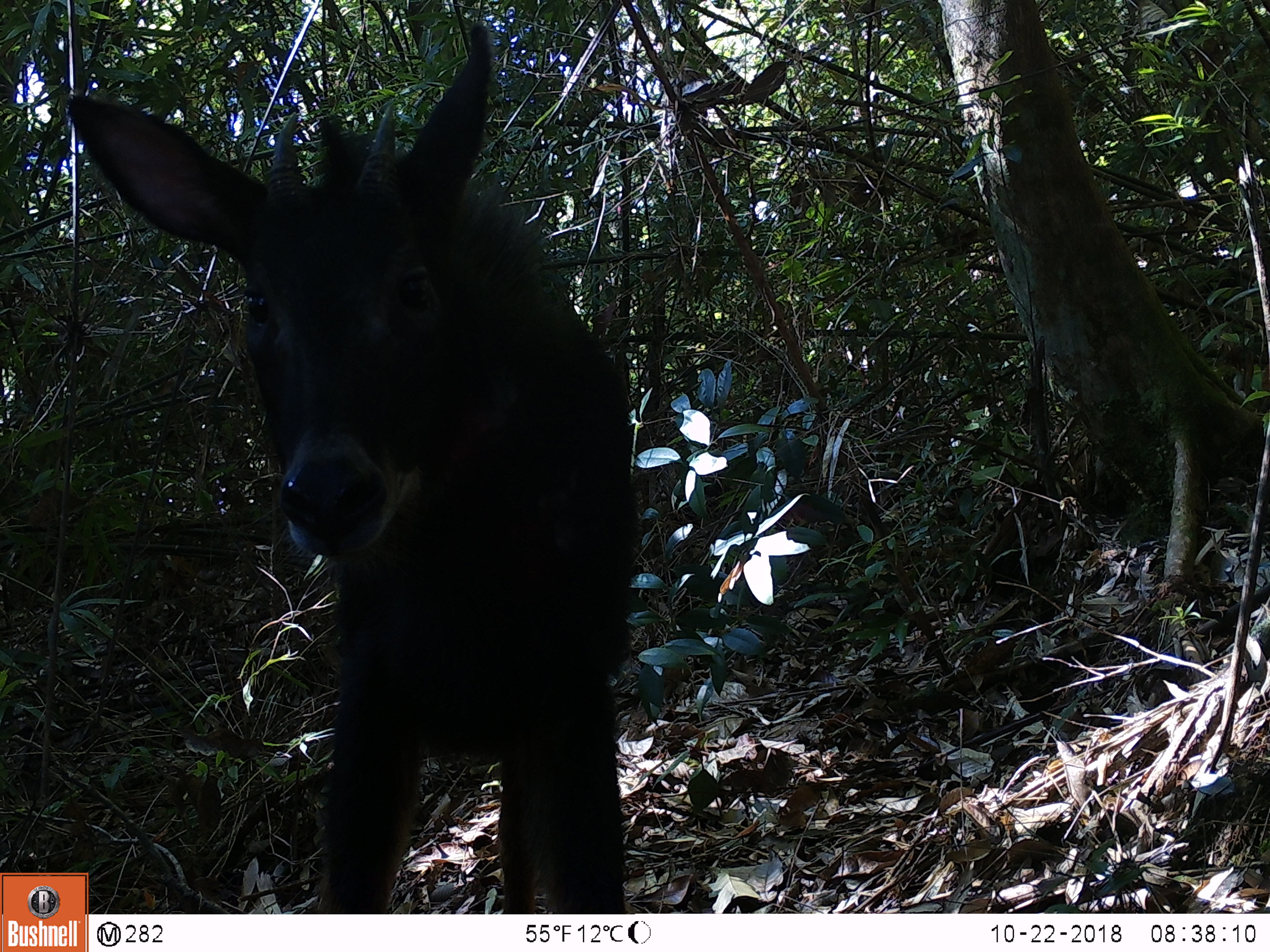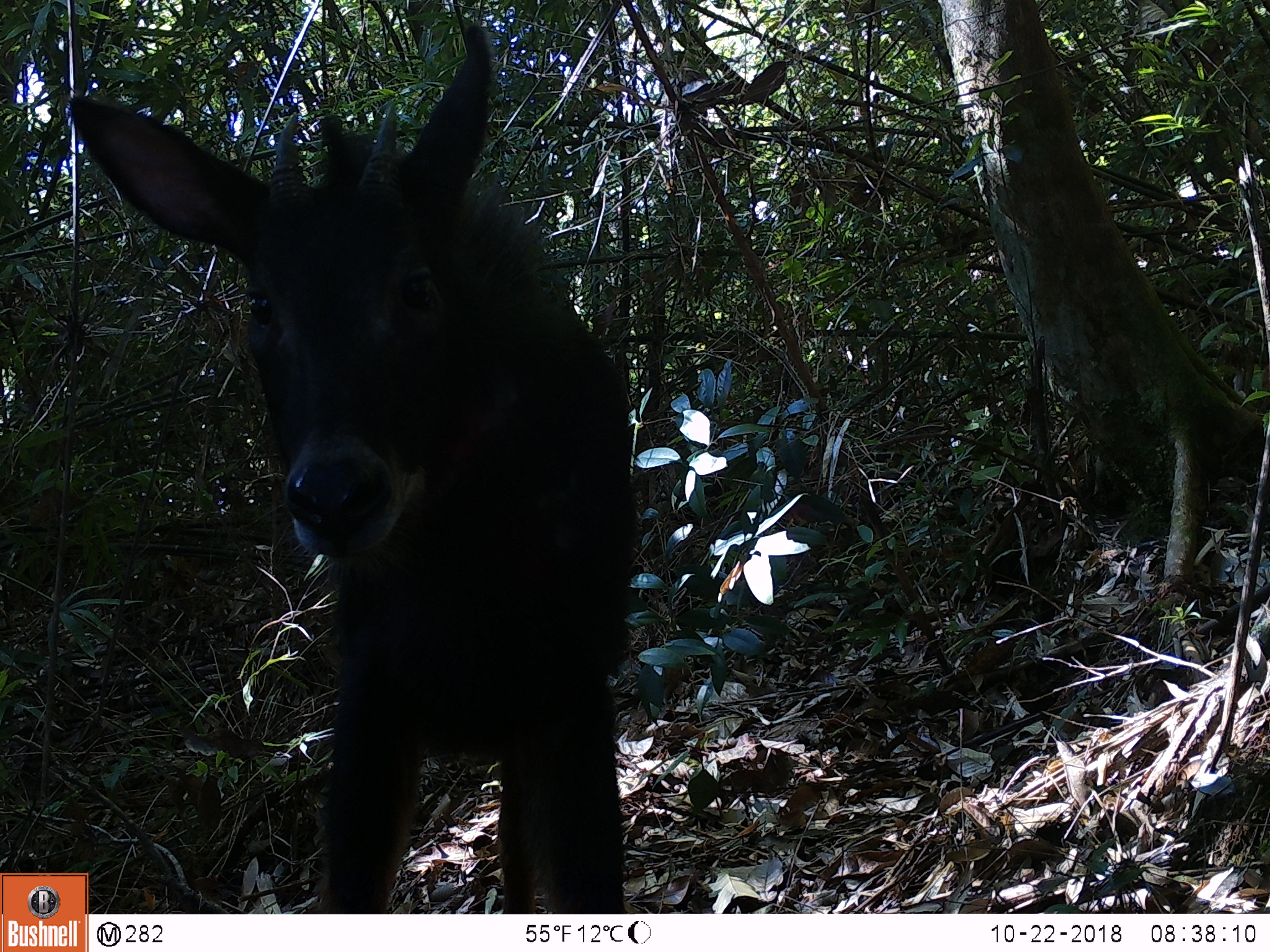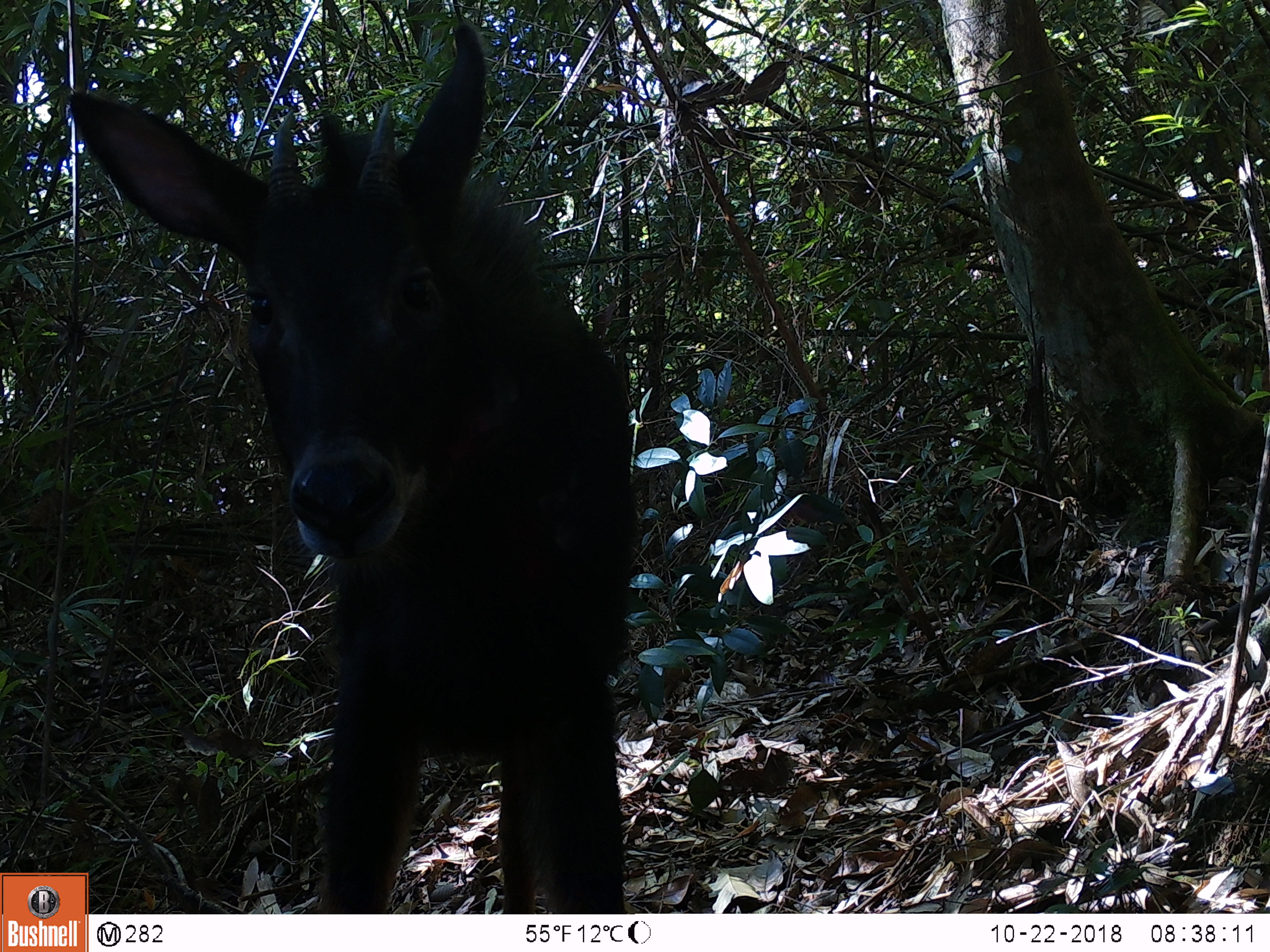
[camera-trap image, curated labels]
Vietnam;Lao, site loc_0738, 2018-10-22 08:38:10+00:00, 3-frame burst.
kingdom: Animalia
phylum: Chordata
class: Mammalia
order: Artiodactyla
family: Bovidae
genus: Capricornis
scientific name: Capricornis sumatraensis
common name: chinese serow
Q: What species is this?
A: Chinese serow (Capricornis sumatraensis).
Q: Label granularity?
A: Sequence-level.